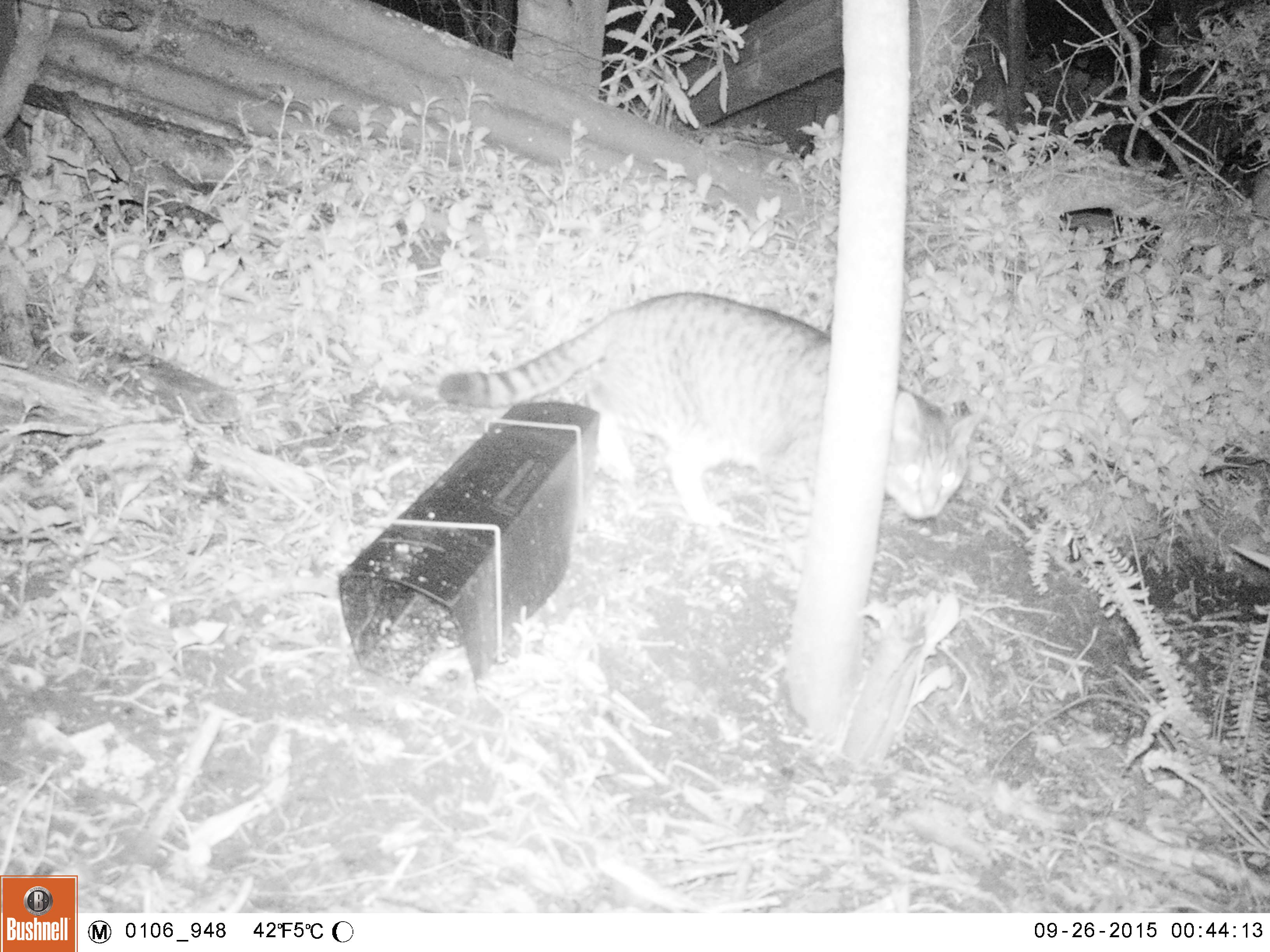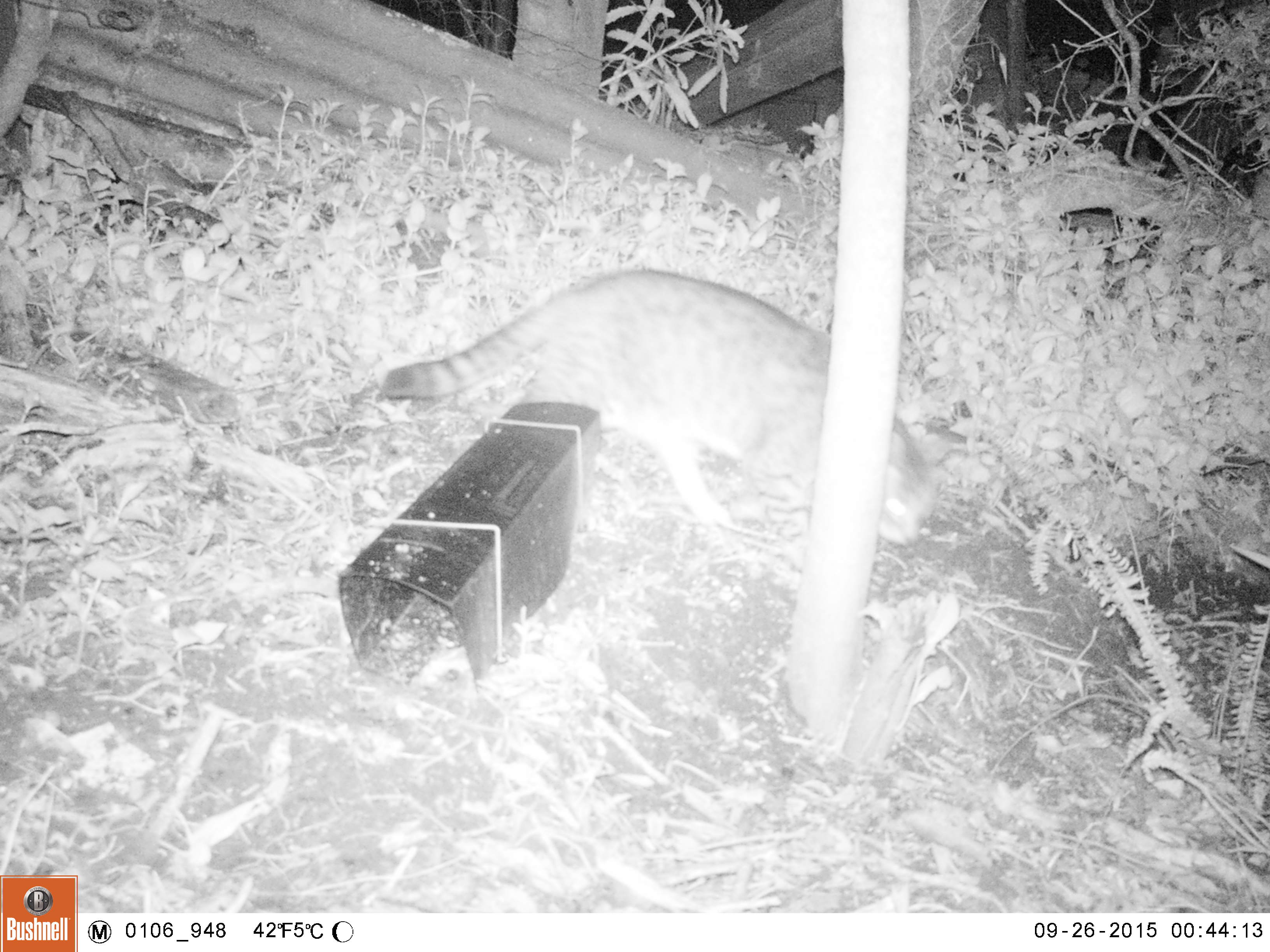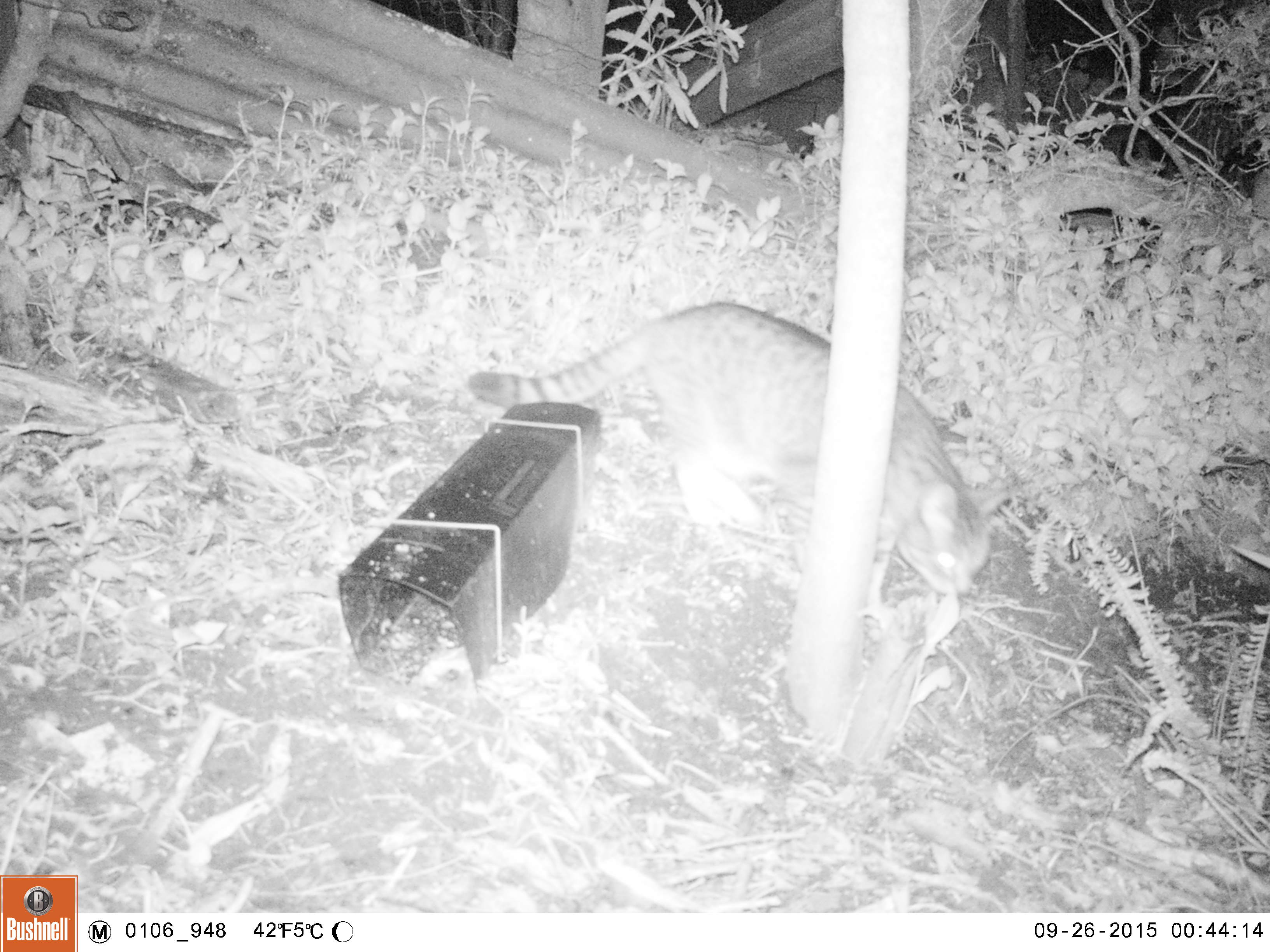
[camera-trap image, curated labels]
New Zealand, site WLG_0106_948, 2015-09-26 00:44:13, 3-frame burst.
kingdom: Animalia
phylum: Chordata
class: Mammalia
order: Carnivora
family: Felidae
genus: Felis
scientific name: Felis catus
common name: domestic cat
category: cat